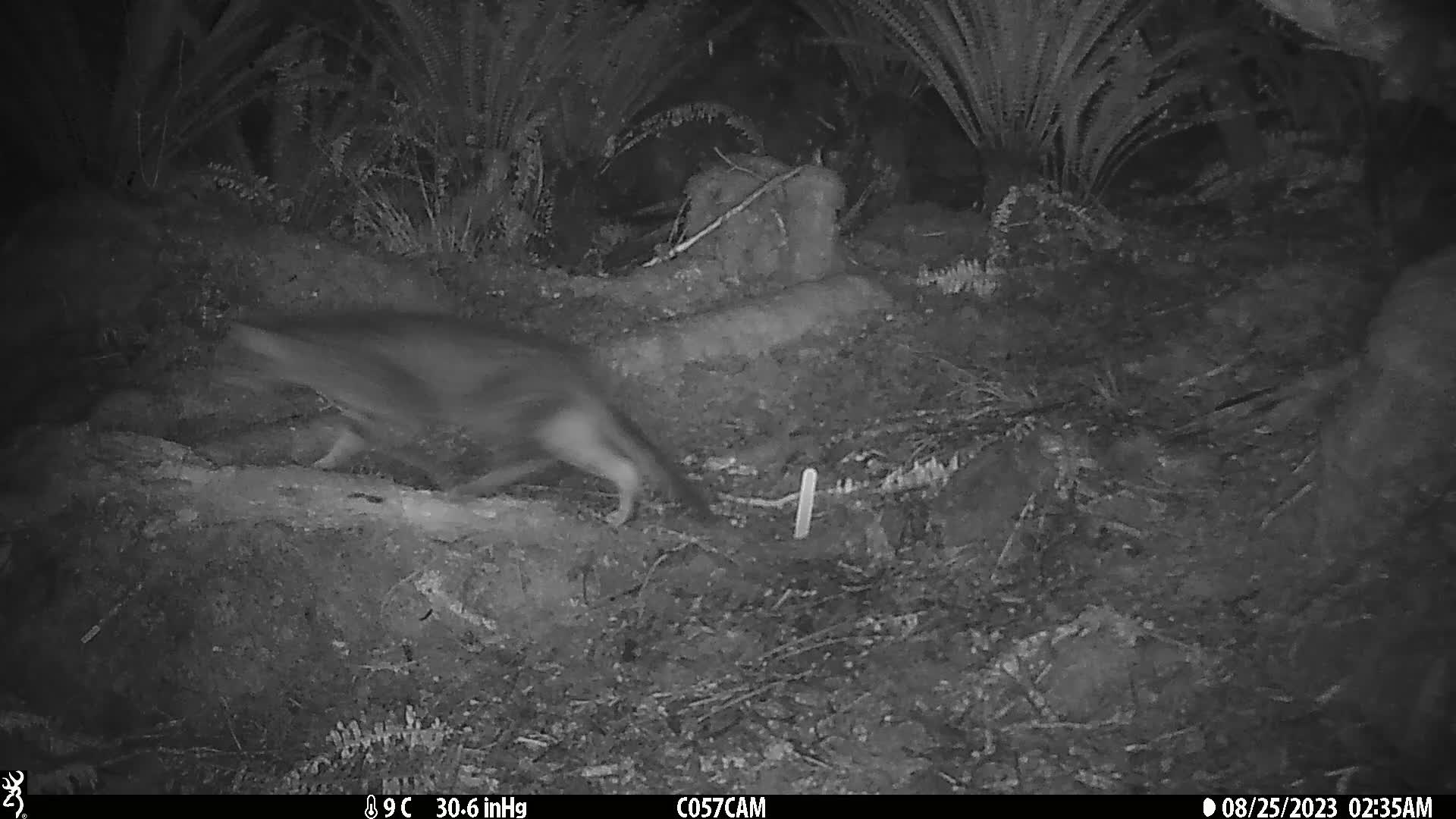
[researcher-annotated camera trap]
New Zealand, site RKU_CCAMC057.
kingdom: Animalia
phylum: Chordata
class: Mammalia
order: Carnivora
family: Felidae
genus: Felis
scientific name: Felis catus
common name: domestic cat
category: cat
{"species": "cat (domestic cat) (Felis catus)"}